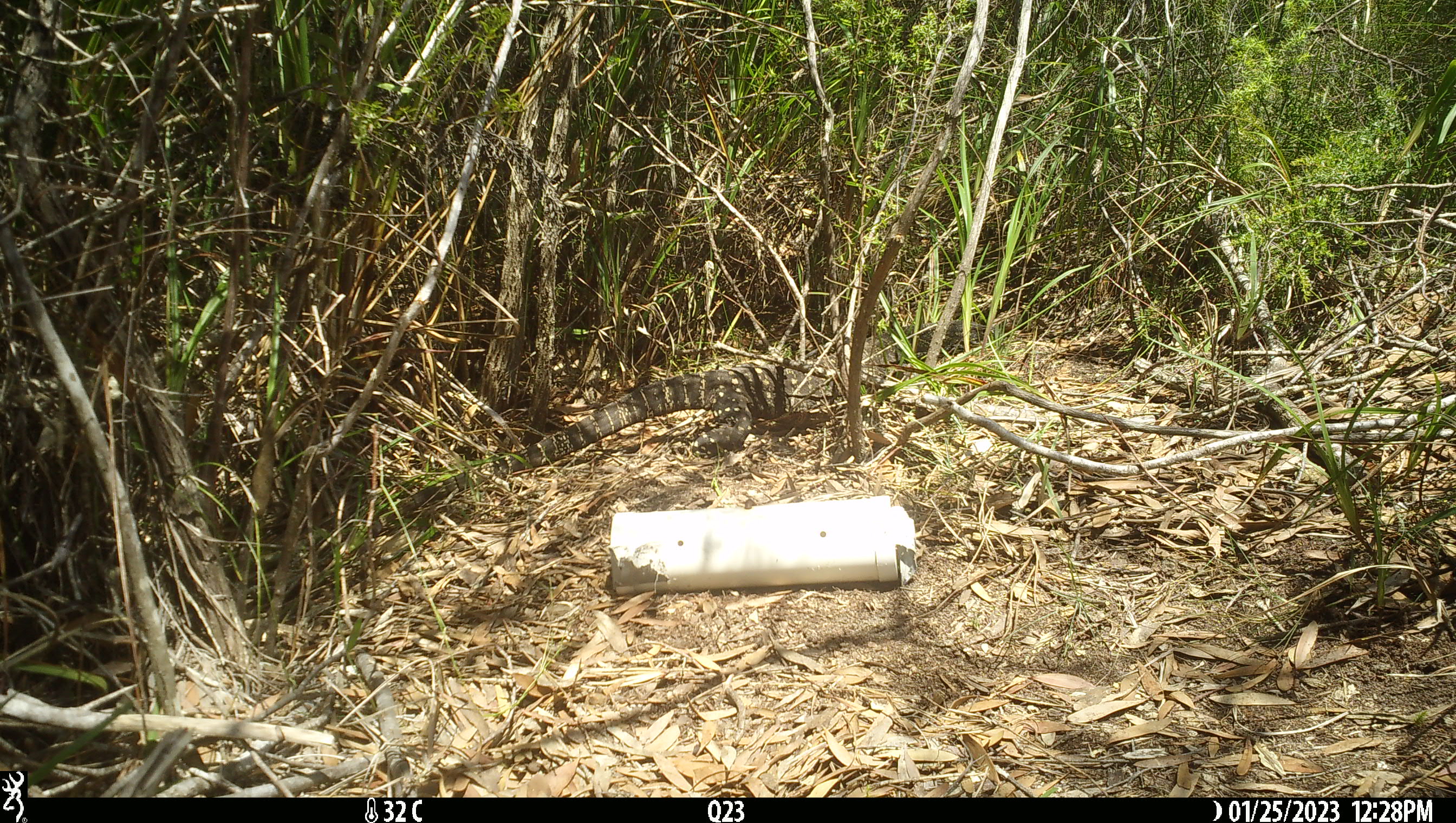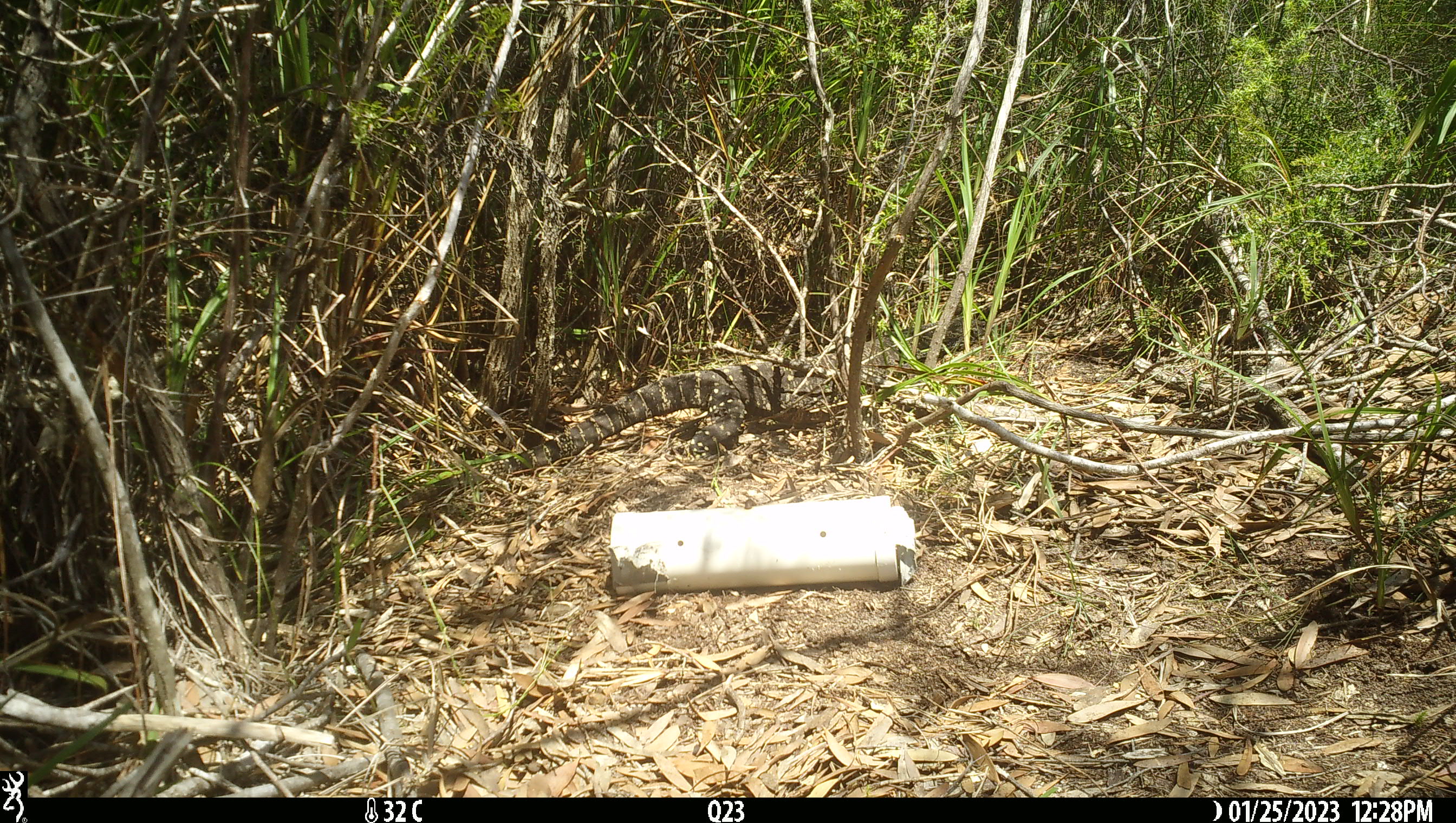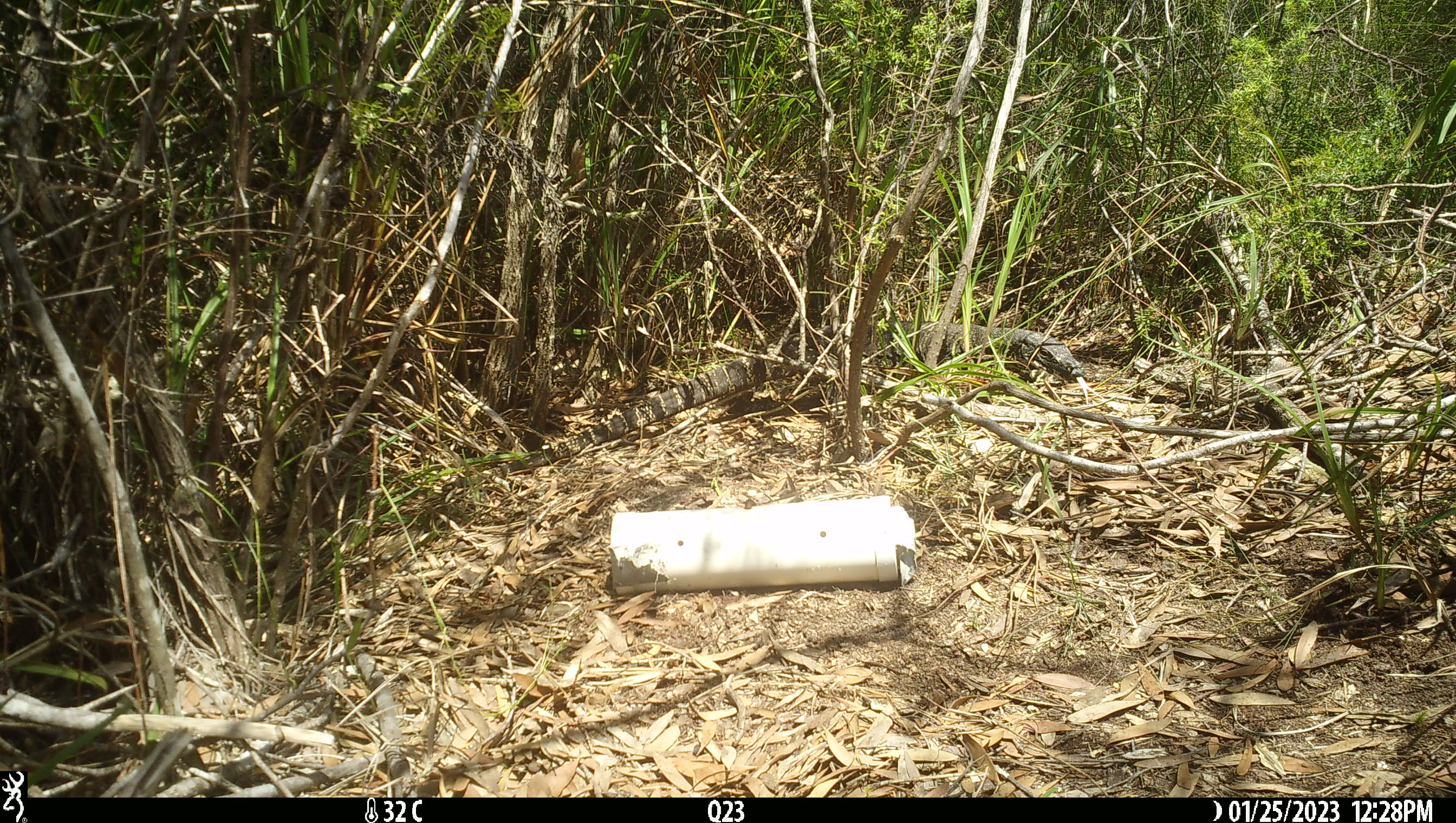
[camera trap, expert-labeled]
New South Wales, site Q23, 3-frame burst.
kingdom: Animalia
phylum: Chordata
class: Reptilia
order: Squamata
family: Varanidae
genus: Varanus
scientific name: Varanus varius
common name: lace monitor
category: goanna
Goanna (lace monitor) (Varanus varius).